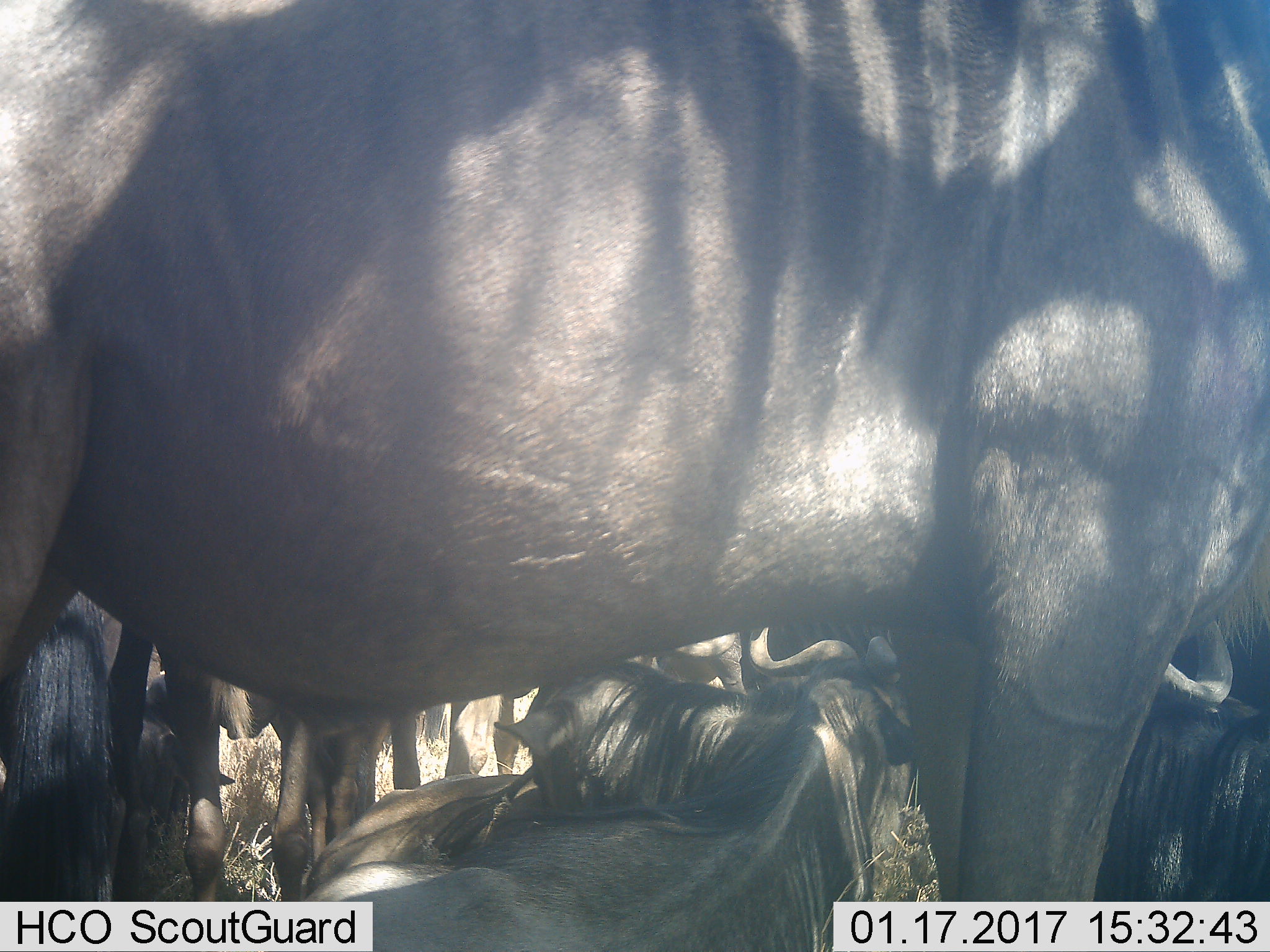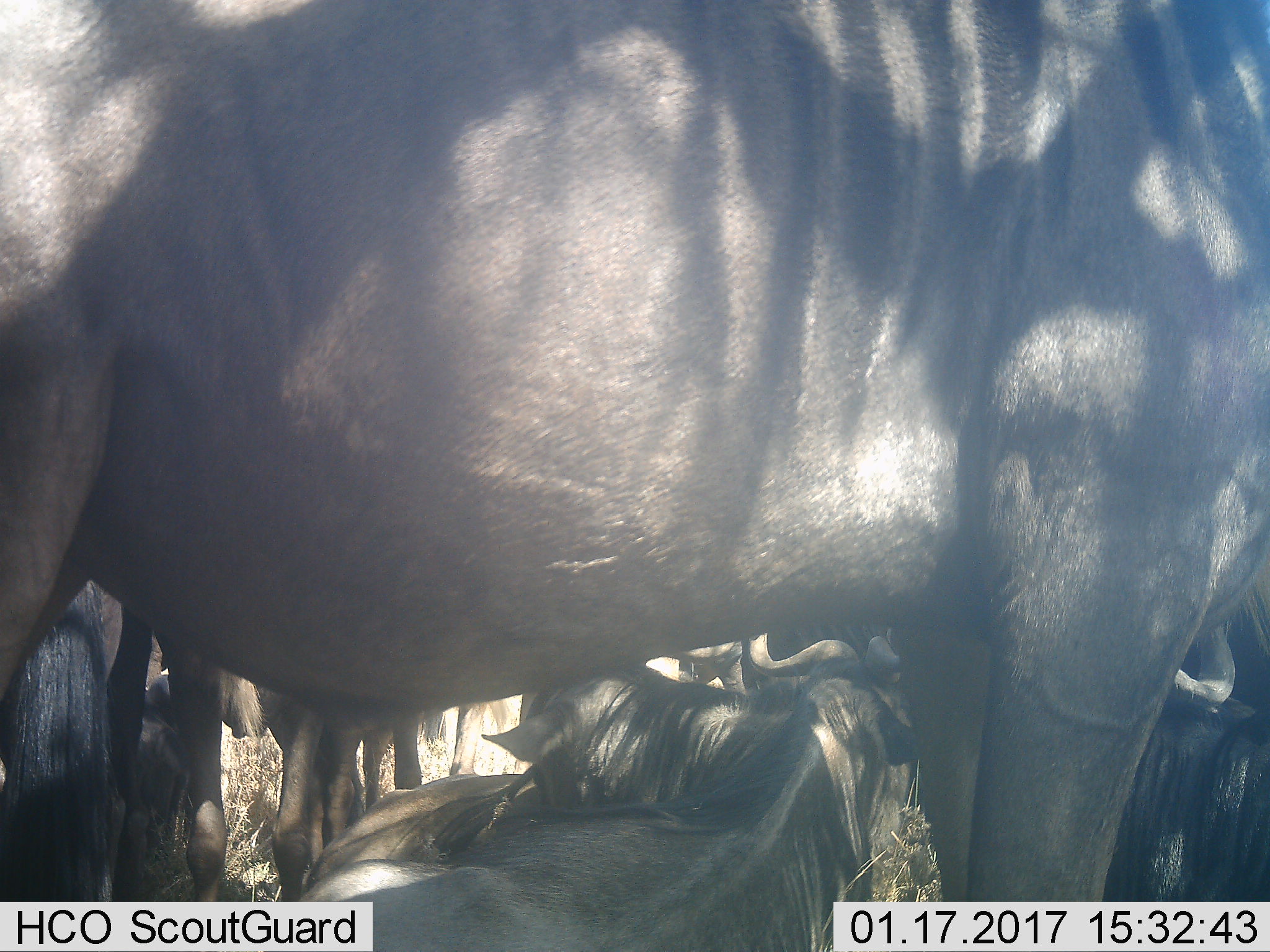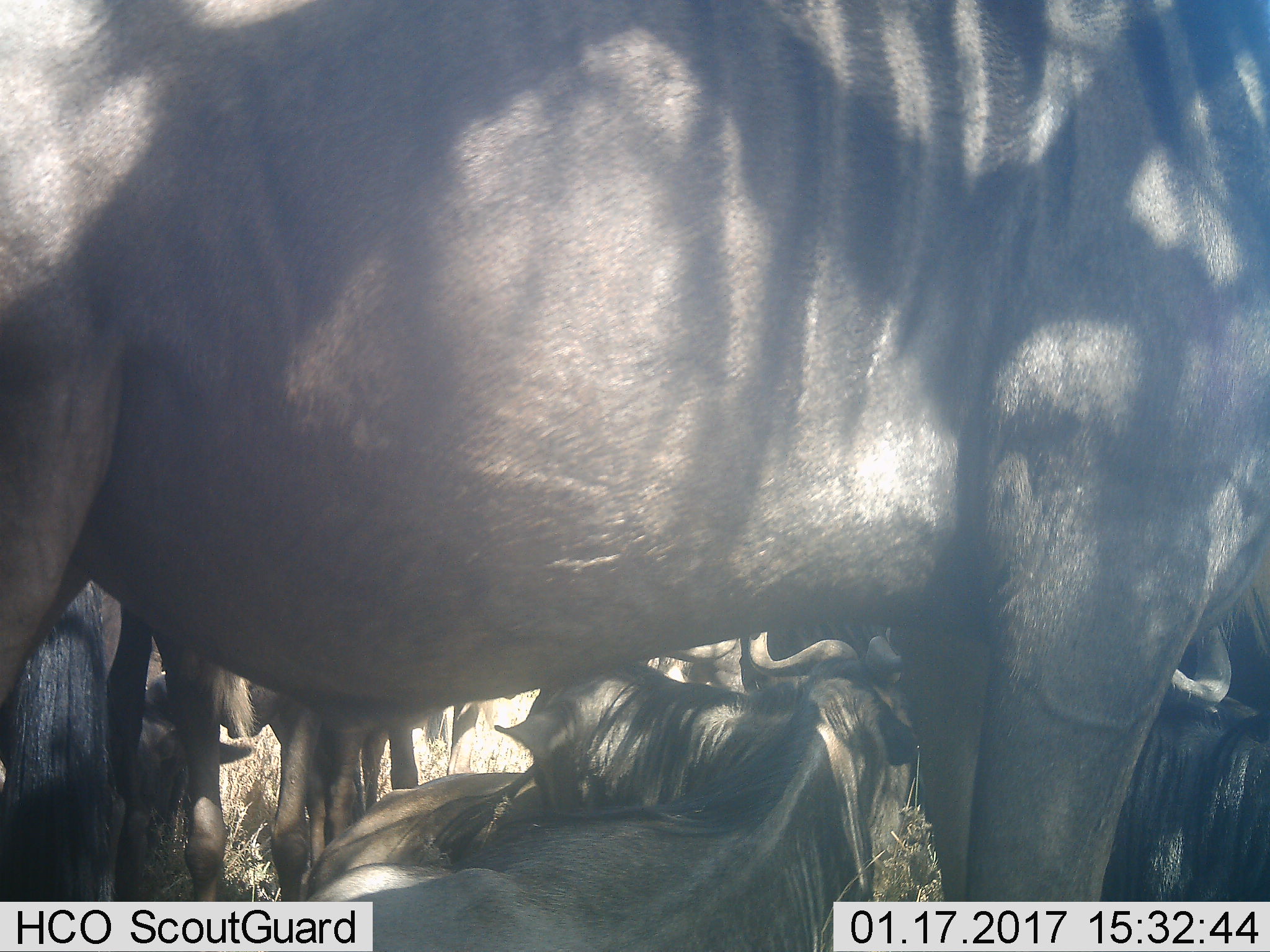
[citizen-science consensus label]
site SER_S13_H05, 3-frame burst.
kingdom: Animalia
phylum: Chordata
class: Mammalia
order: Artiodactyla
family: Bovidae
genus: Connochaetes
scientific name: Connochaetes taurinus taurinus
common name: blue wildebeest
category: wildebeestblue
Wildebeestblue (blue wildebeest) (Connochaetes taurinus taurinus), count 4. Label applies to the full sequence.